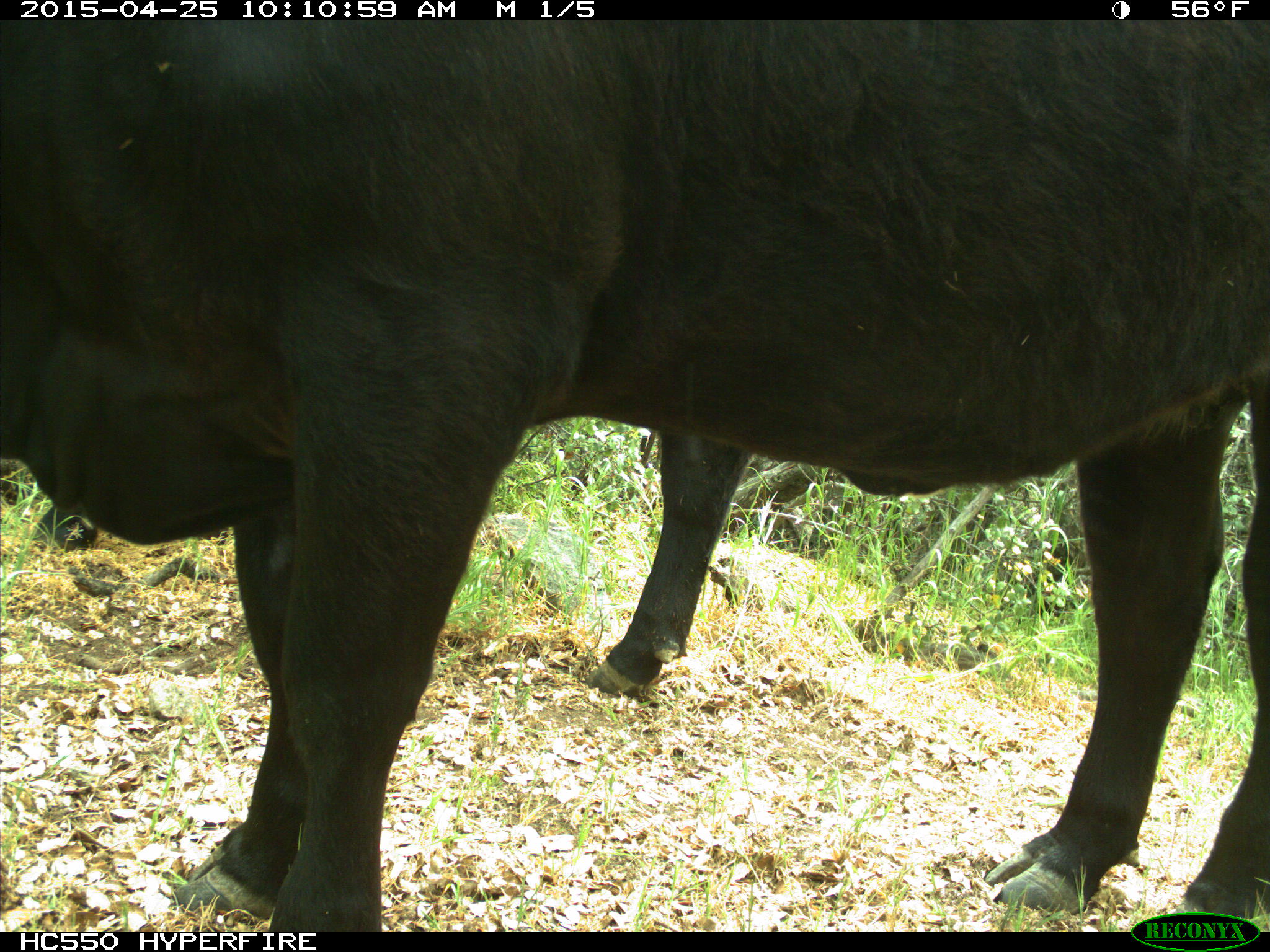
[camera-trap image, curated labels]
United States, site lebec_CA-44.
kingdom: Animalia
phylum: Chordata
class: Mammalia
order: Artiodactyla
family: Suidae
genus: Sus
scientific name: Sus scrofa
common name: wild boar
Sus scrofa (wild boar).